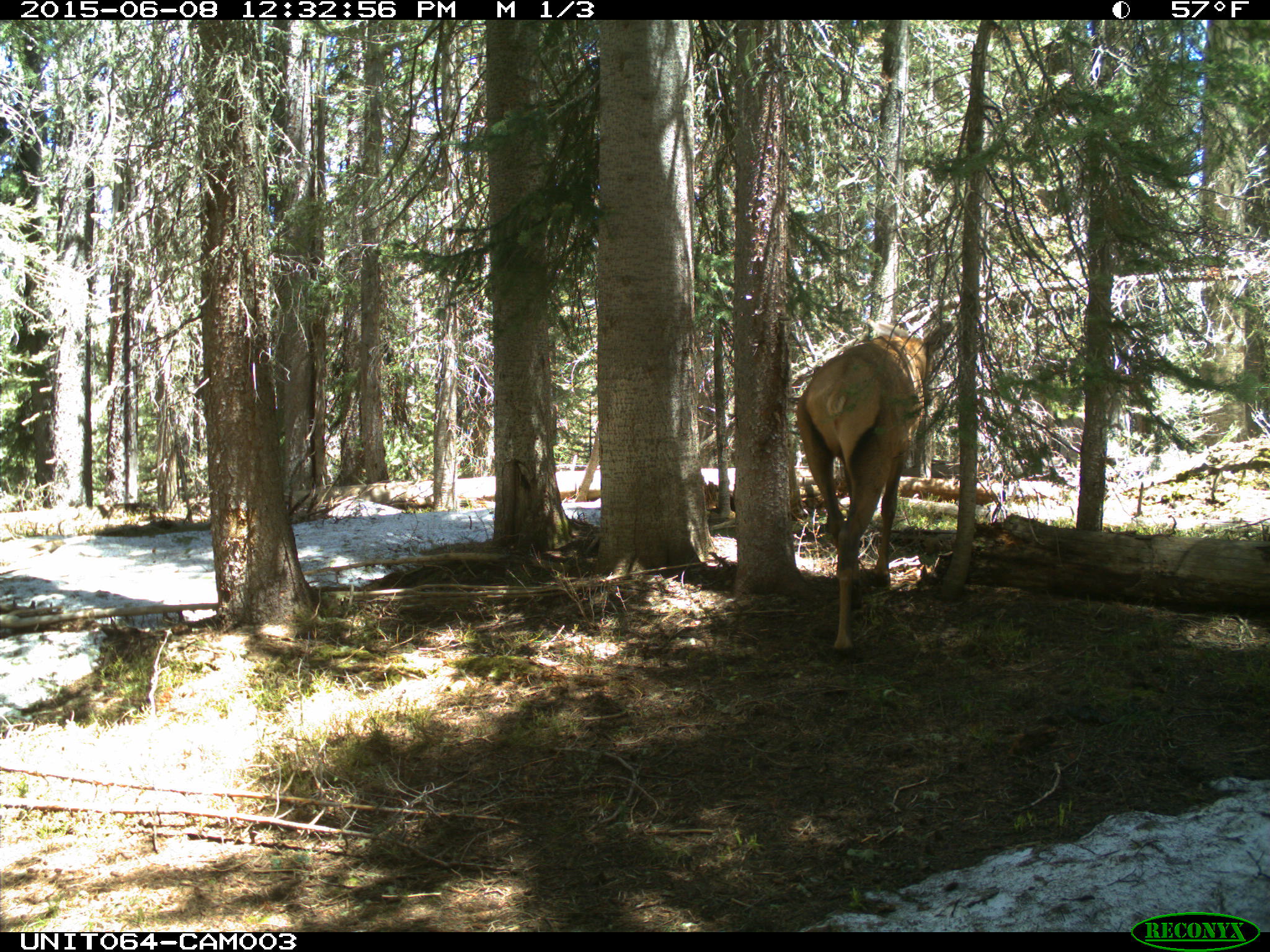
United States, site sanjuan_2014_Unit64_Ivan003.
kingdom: Animalia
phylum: Chordata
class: Mammalia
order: Artiodactyla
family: Cervidae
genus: Cervus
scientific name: Cervus elaphus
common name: red deer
Cervus elaphus (red deer).